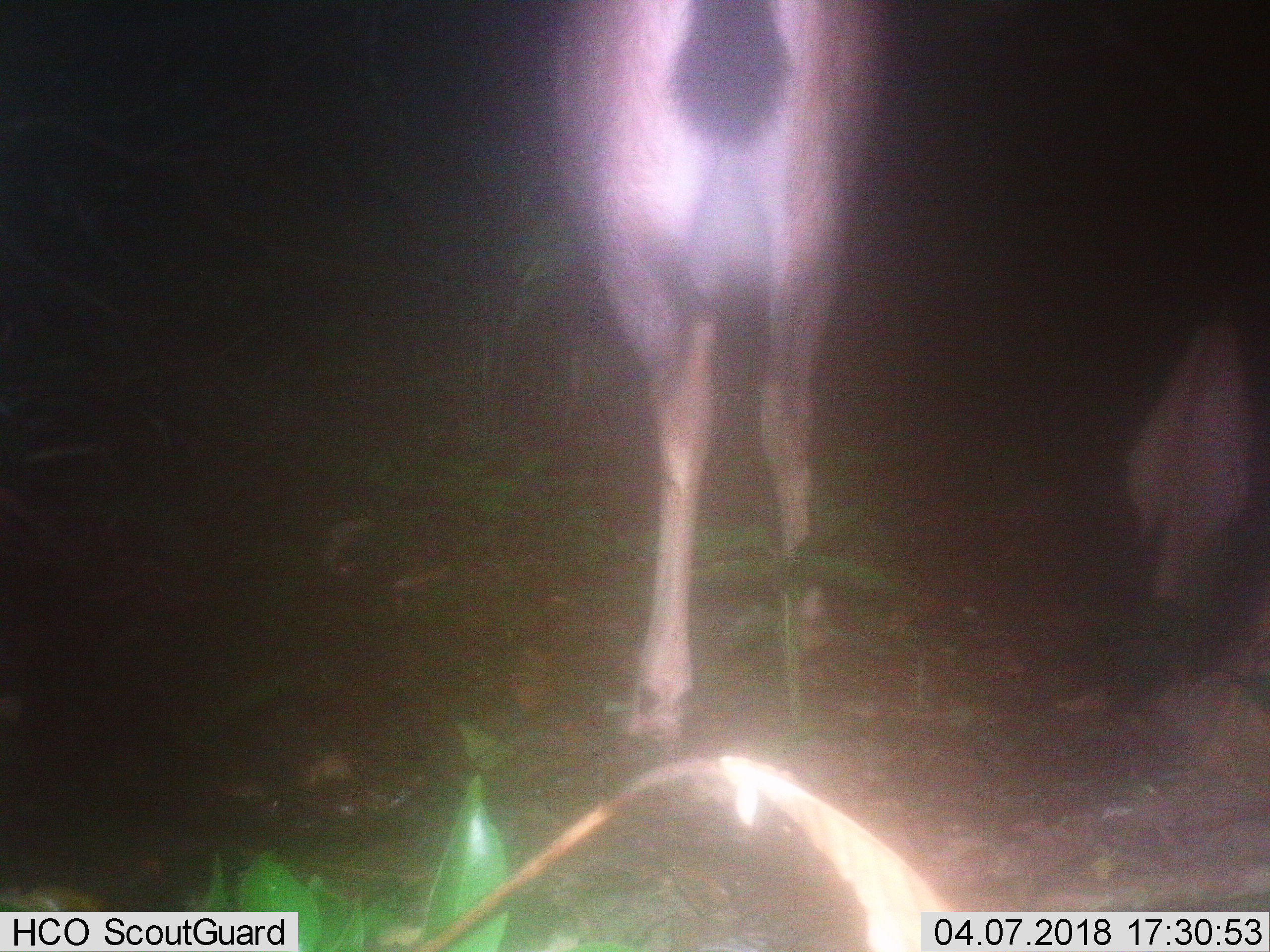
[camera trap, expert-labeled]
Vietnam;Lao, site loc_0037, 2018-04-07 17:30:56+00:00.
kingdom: Animalia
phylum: Chordata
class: Mammalia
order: Artiodactyla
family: Cervidae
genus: Rusa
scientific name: Rusa unicolor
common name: sambar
Sambar (Rusa unicolor). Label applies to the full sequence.